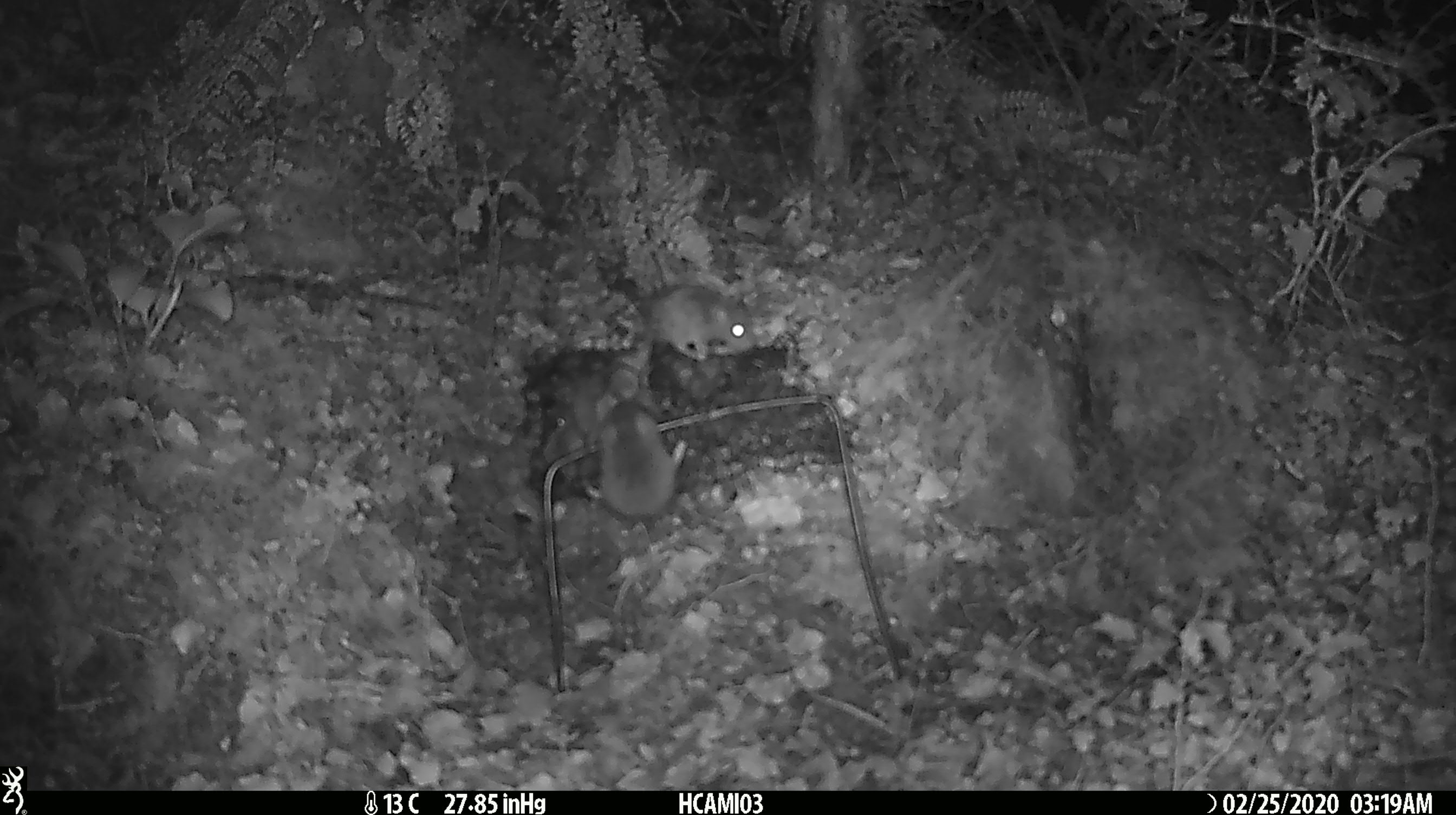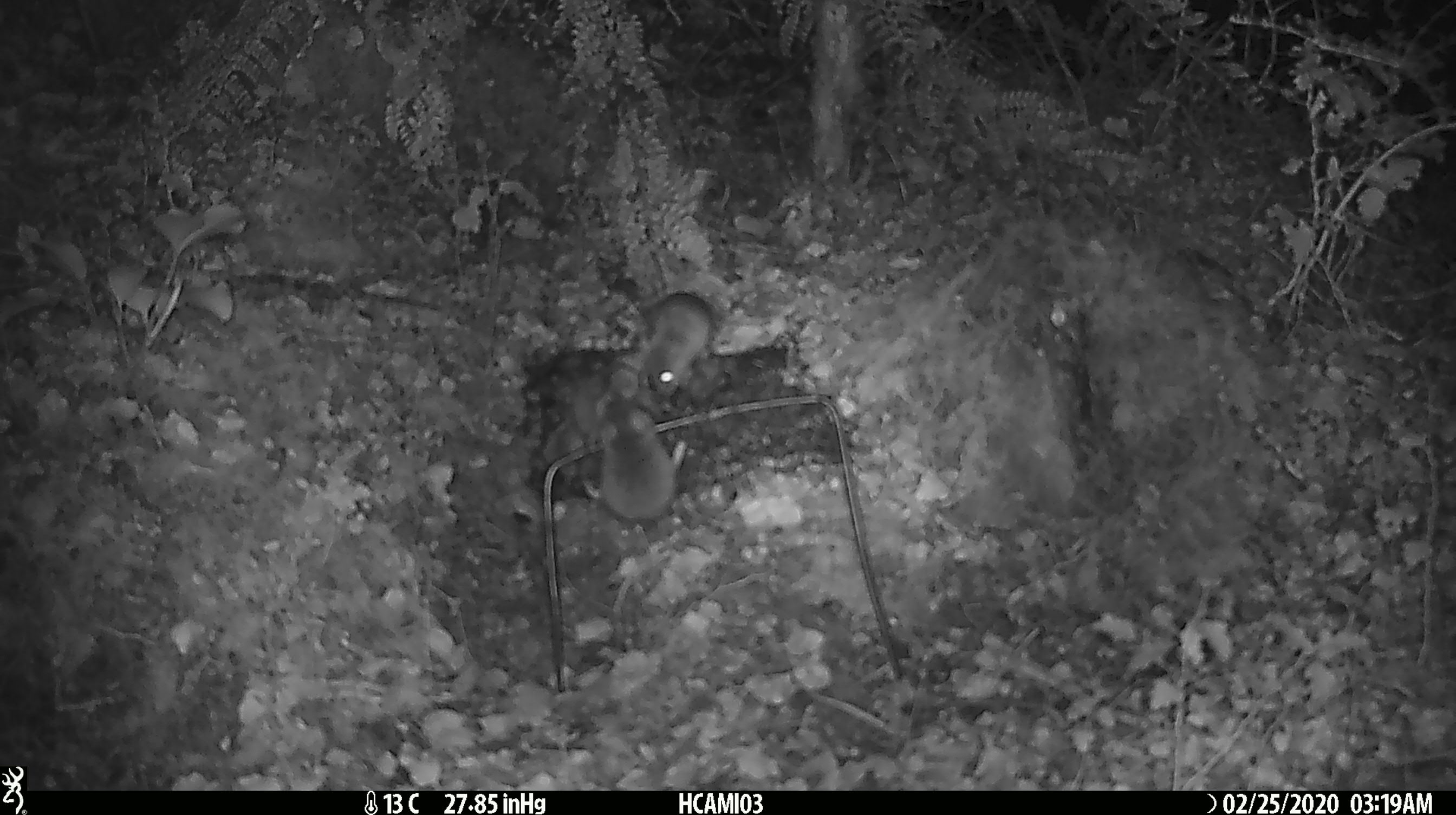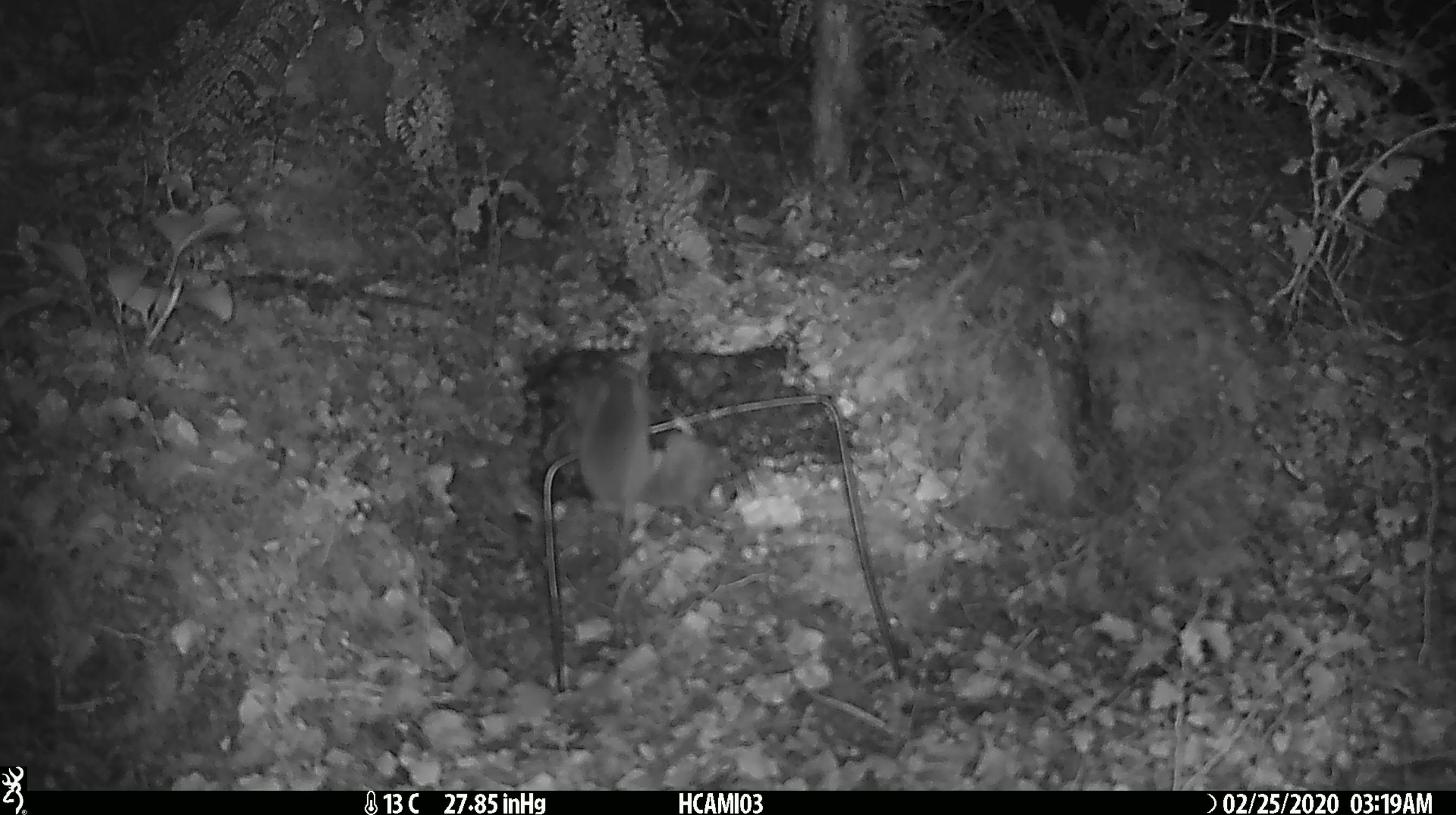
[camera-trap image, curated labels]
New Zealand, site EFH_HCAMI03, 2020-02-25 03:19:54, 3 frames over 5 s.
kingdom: Animalia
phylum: Chordata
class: Mammalia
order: Rodentia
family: Muridae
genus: Mus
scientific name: Mus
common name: mouse